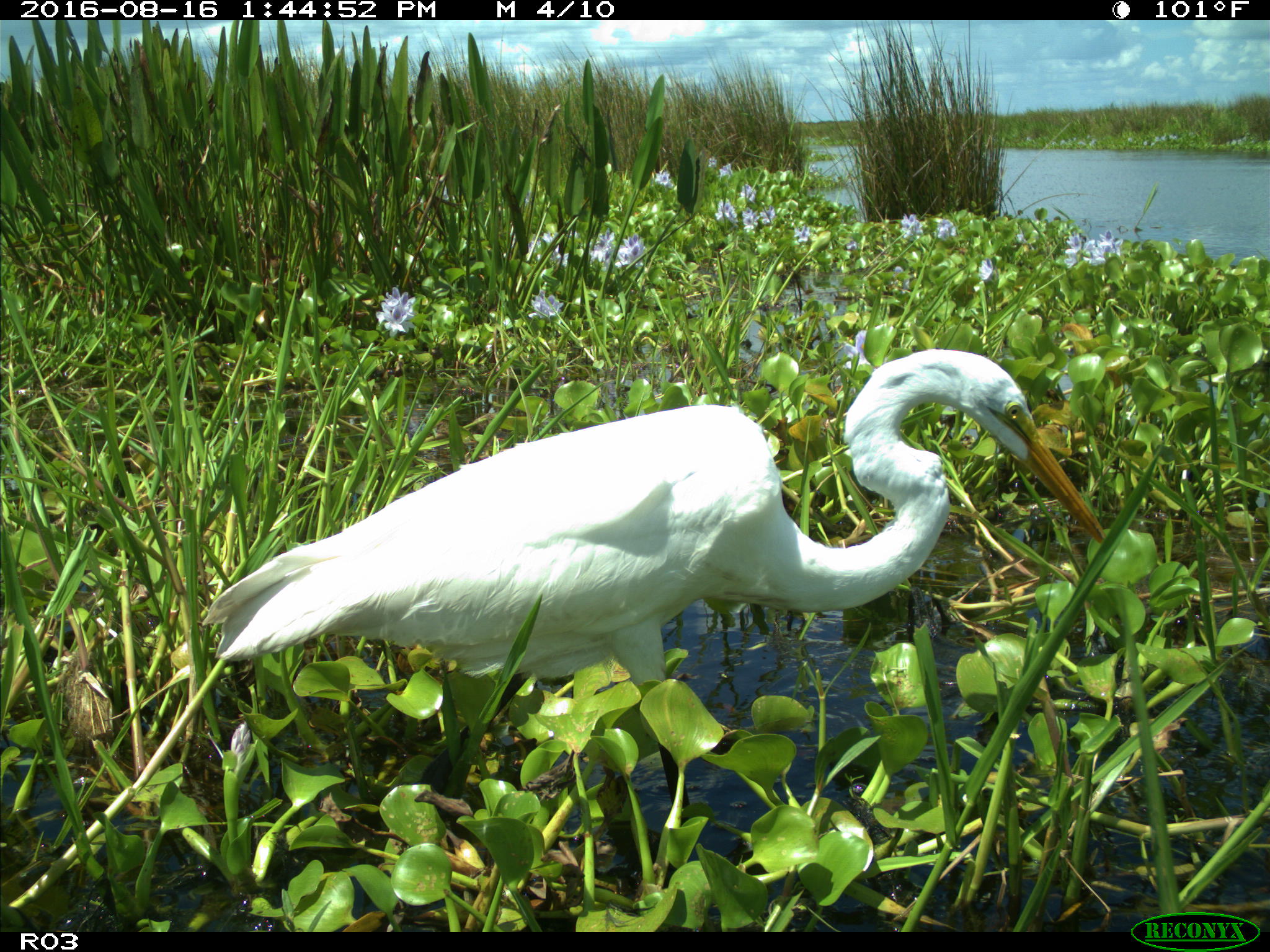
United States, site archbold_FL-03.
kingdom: Animalia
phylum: Chordata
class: Aves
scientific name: Aves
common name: birds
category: unidentified bird